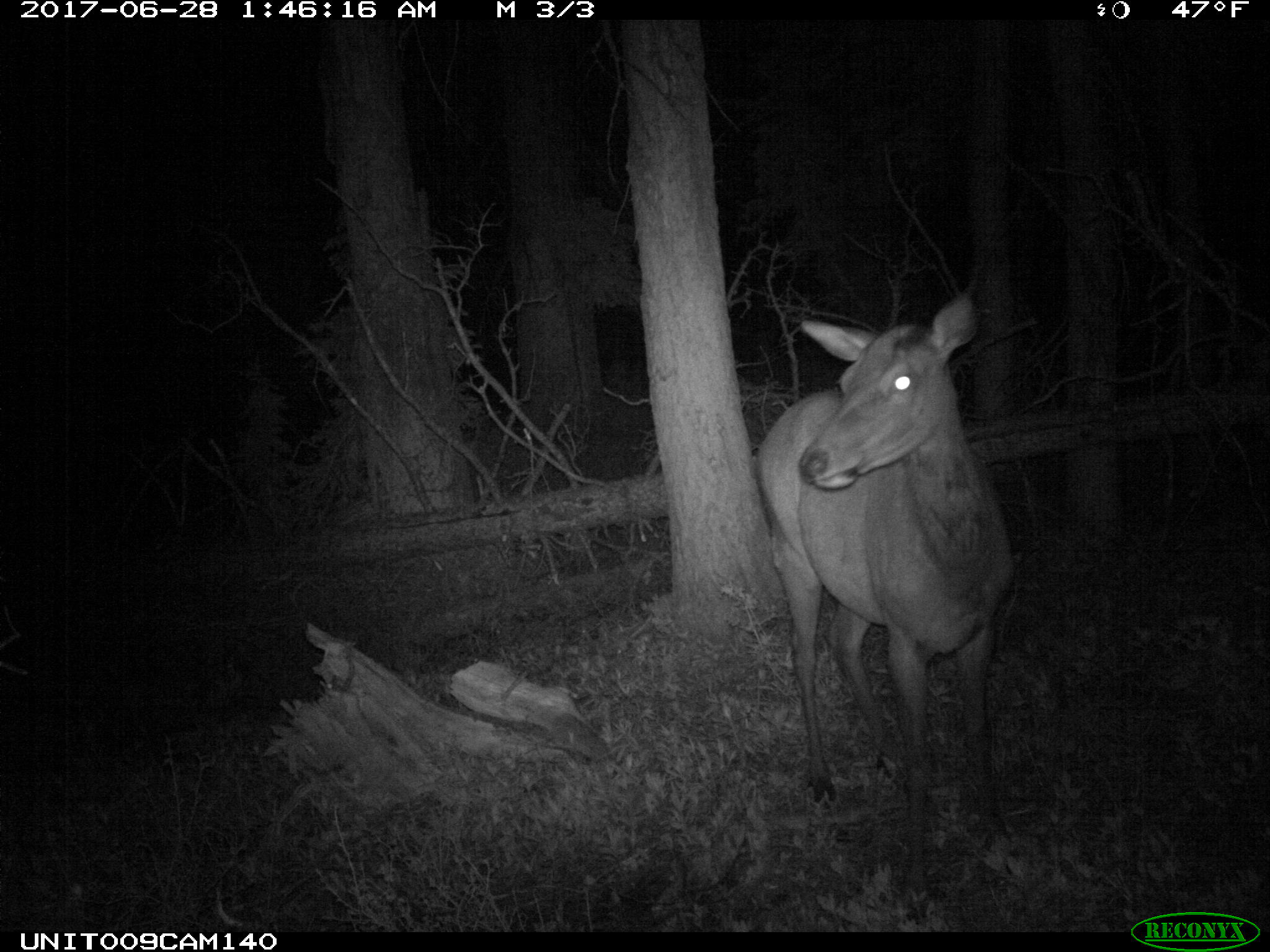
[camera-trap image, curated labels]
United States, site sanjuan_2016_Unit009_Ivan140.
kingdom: Animalia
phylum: Chordata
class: Mammalia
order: Artiodactyla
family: Cervidae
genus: Cervus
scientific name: Cervus elaphus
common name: red deer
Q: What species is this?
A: Cervus elaphus (red deer).